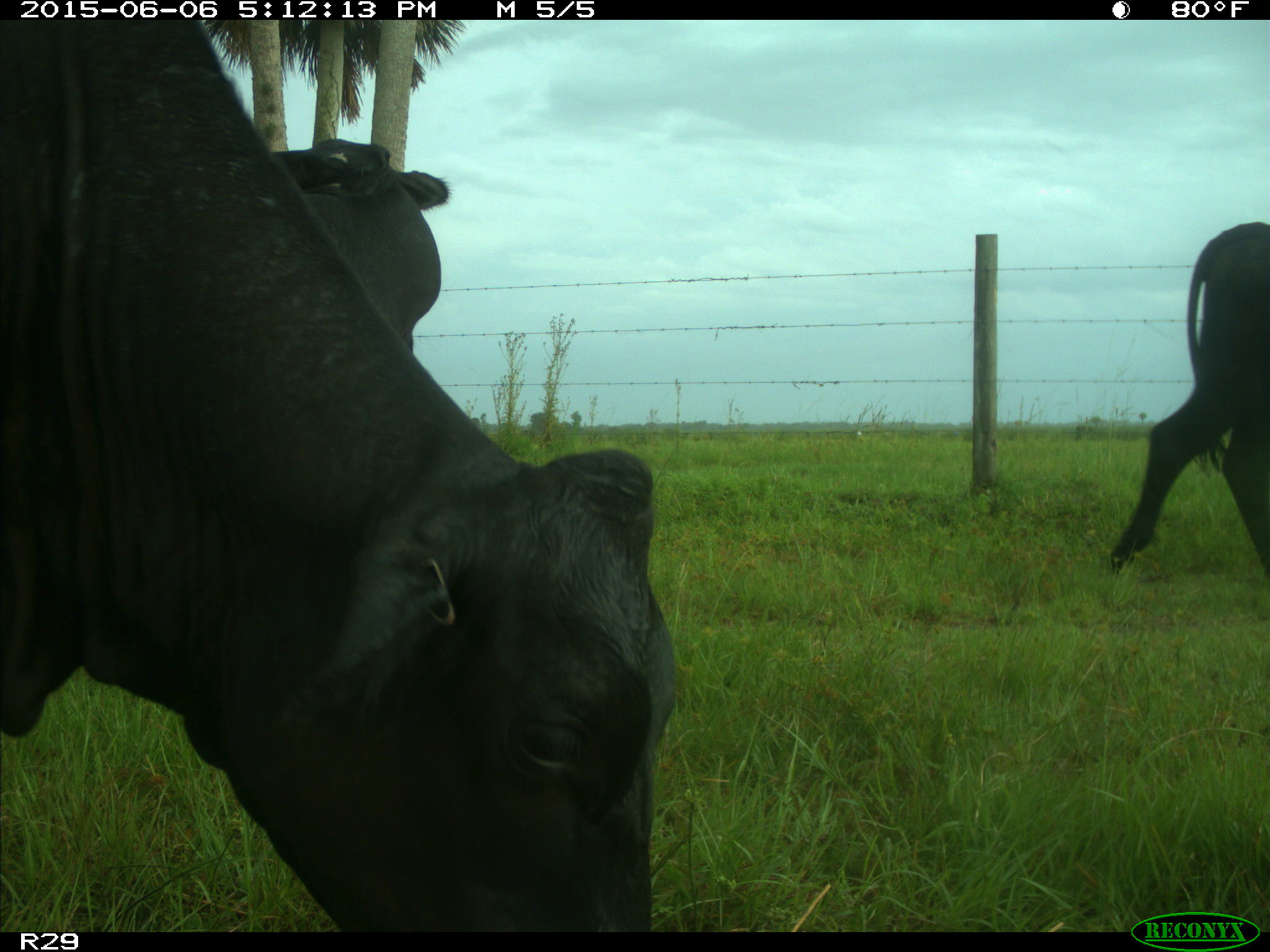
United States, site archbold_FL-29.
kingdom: Animalia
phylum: Chordata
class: Mammalia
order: Artiodactyla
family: Bovidae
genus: Bos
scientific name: Bos taurus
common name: domestic cow